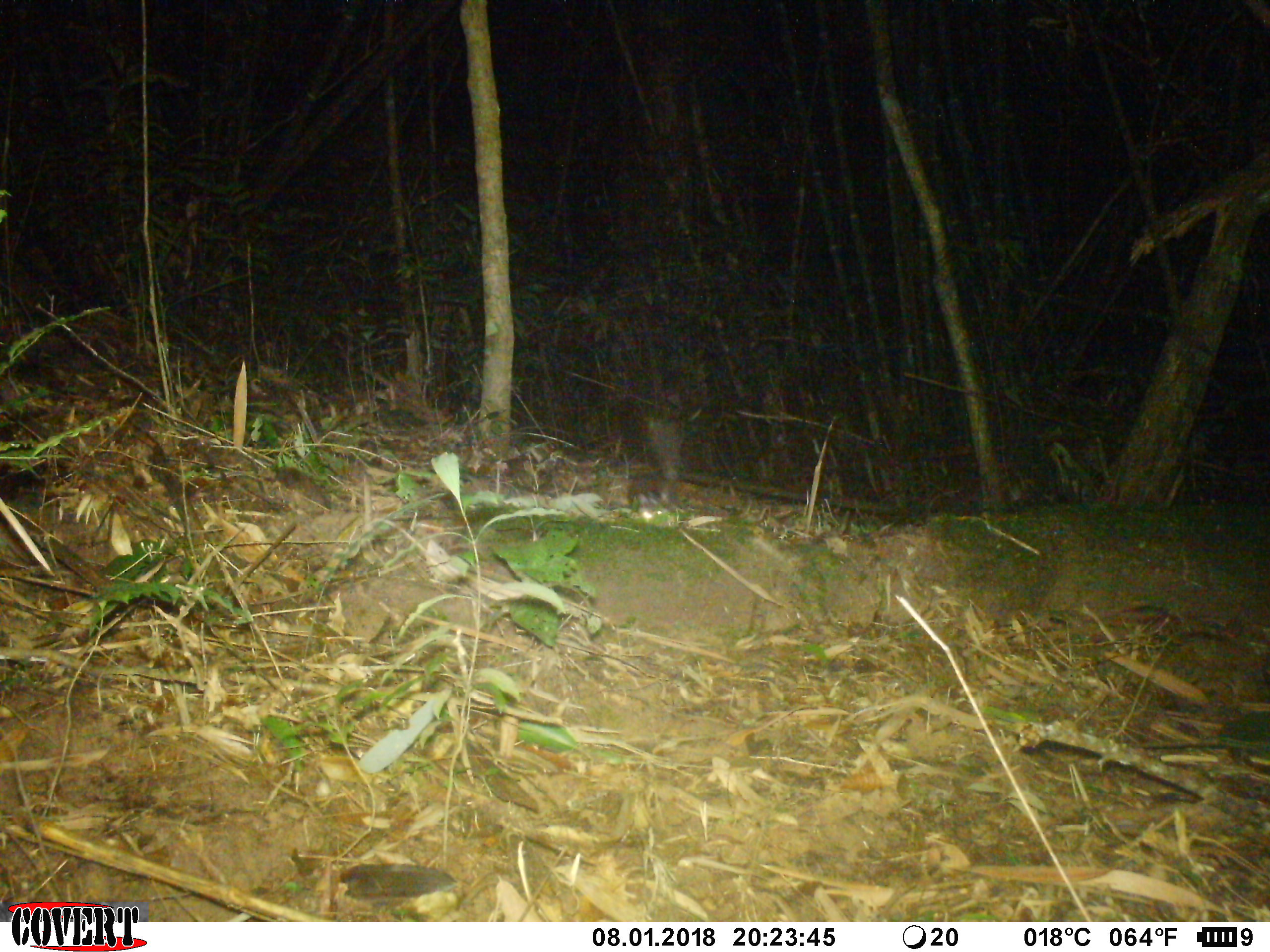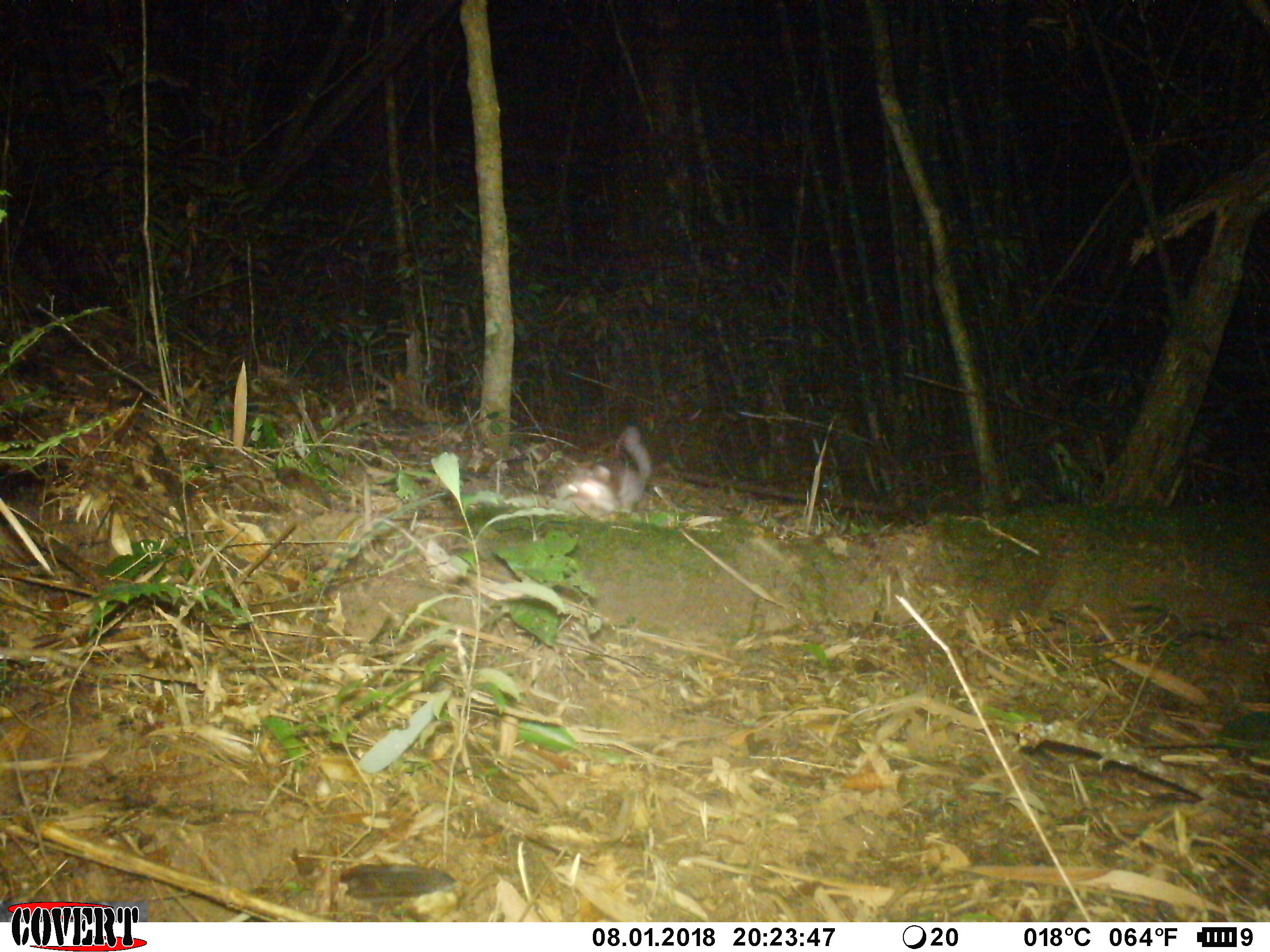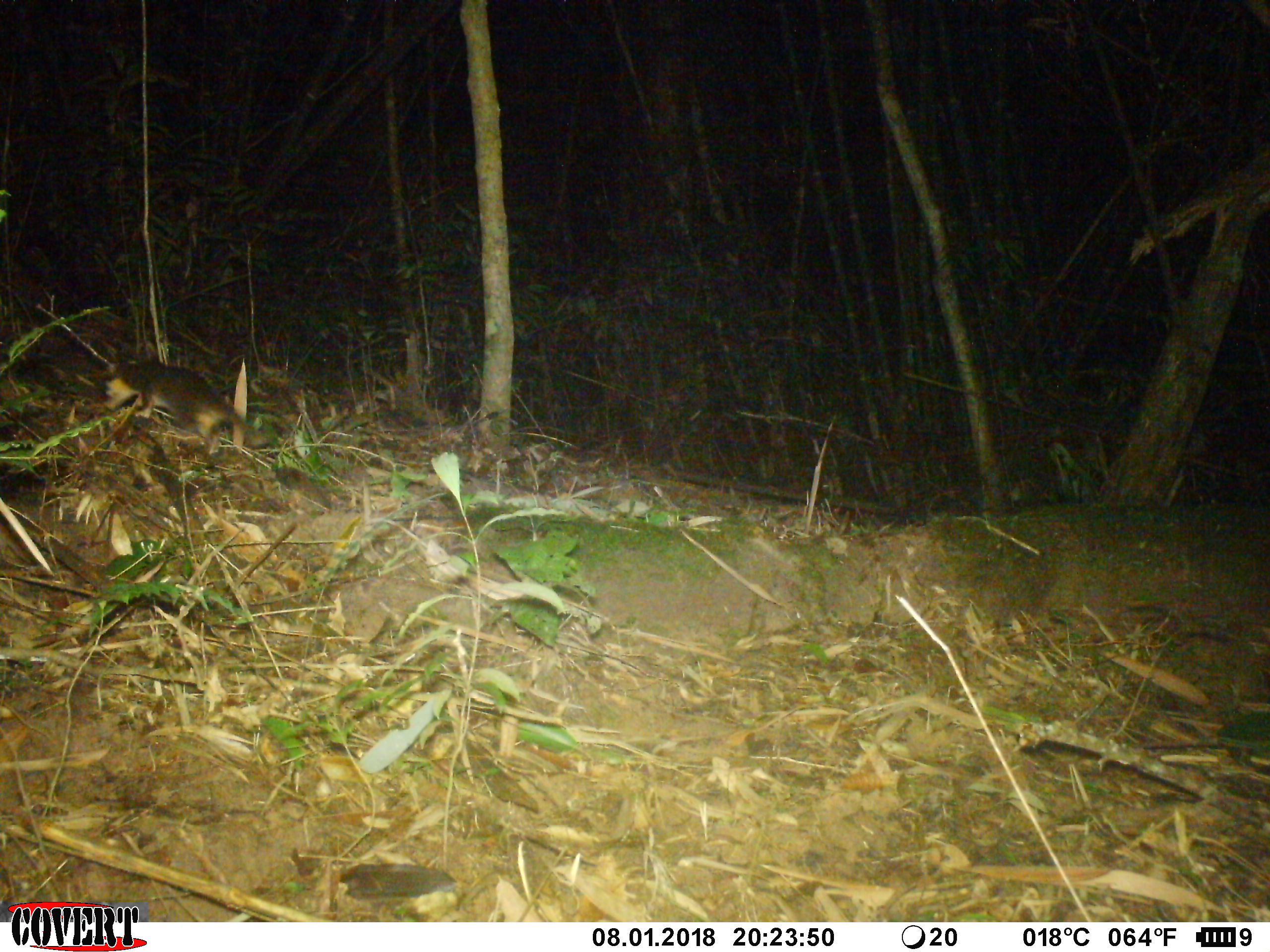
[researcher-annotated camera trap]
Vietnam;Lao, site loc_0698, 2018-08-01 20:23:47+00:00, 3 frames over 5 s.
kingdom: Animalia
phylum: Chordata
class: Mammalia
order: Carnivora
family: Mustelidae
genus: Melogale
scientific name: Melogale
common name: ferret badger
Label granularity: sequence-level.